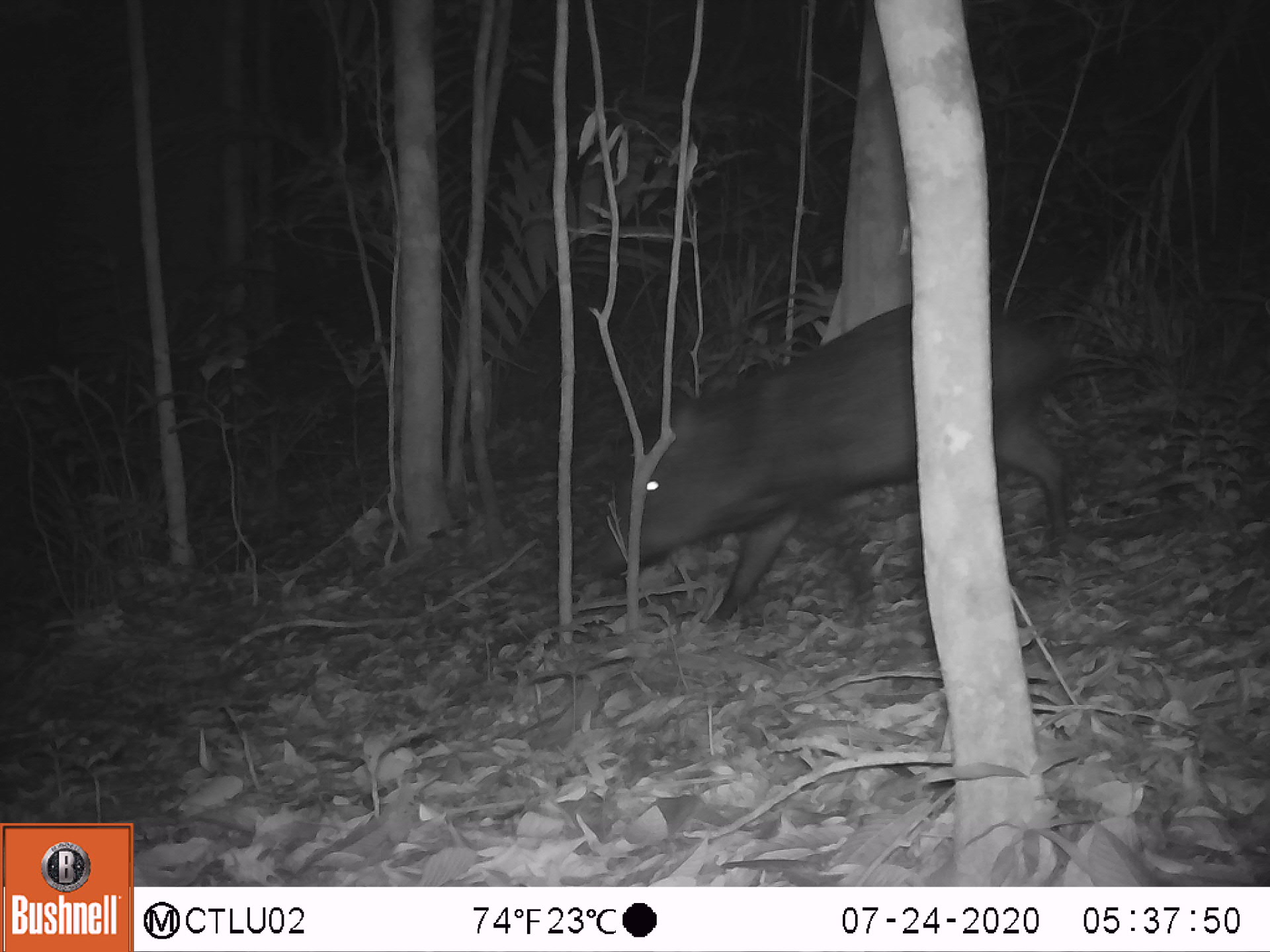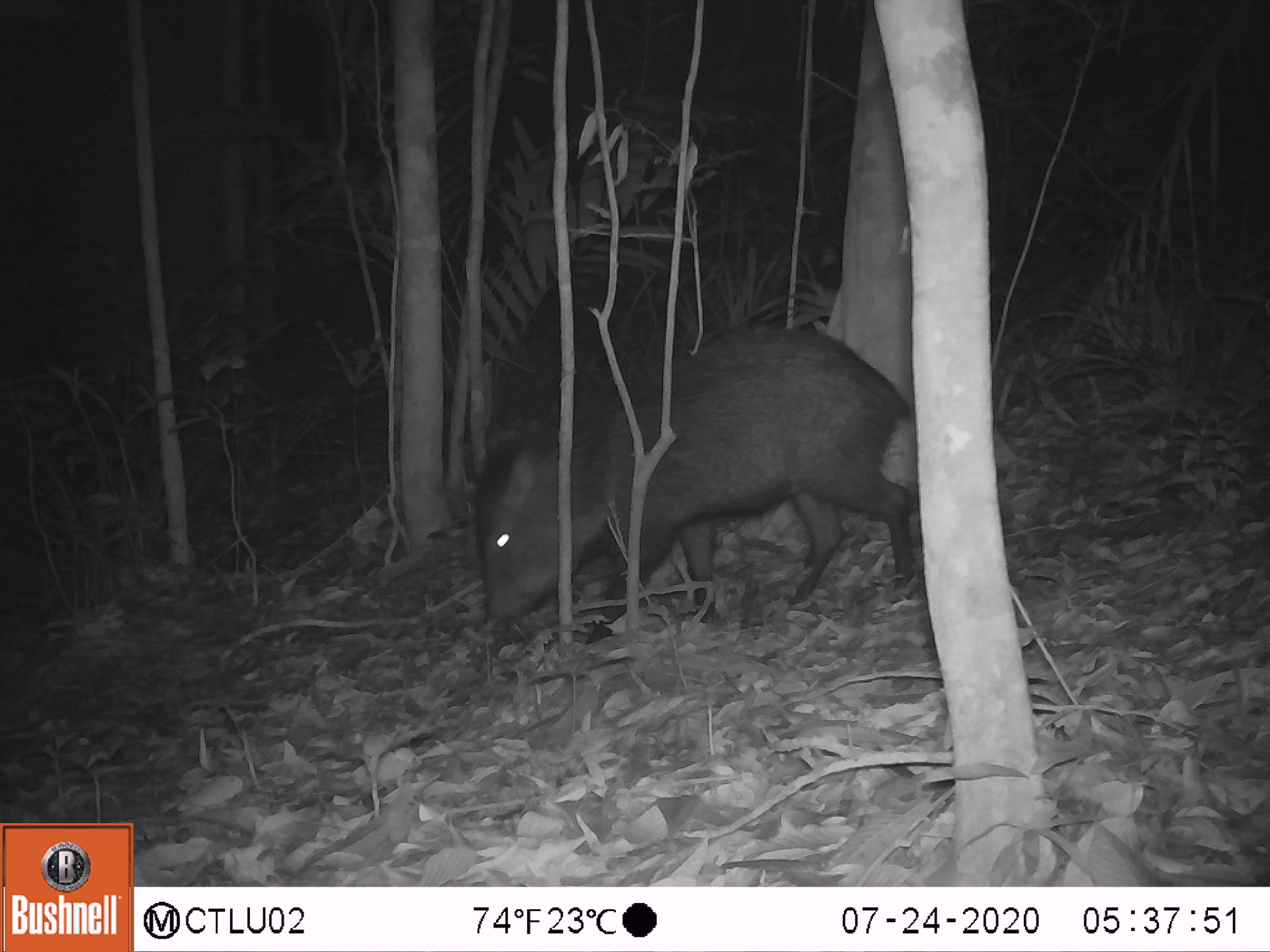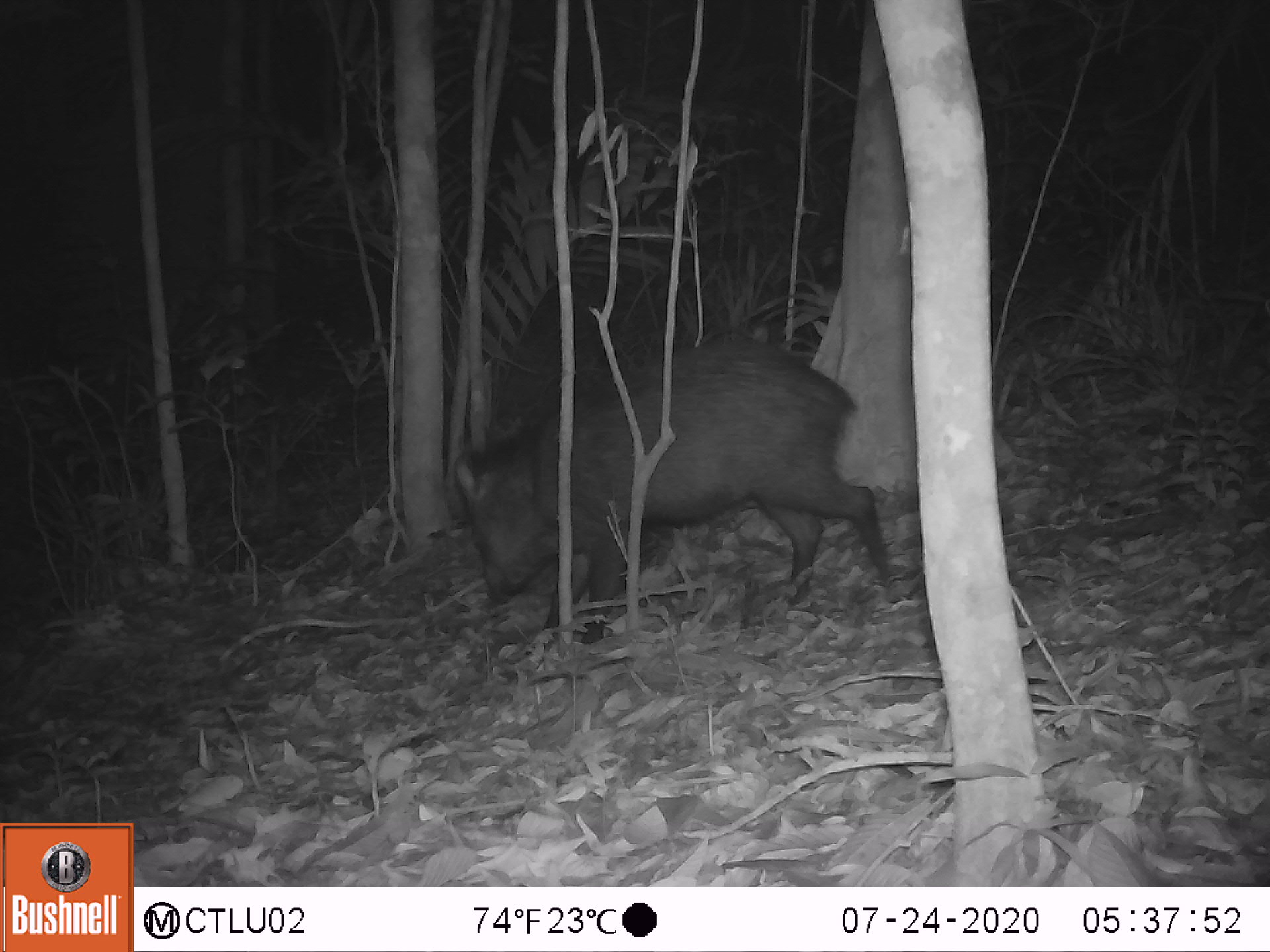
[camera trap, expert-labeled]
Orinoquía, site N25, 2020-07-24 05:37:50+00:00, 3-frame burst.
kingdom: Animalia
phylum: Chordata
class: Mammalia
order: Artiodactyla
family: Tayassuidae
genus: Pecari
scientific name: Pecari tajacu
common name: collared peccary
Collared peccary (Pecari tajacu).